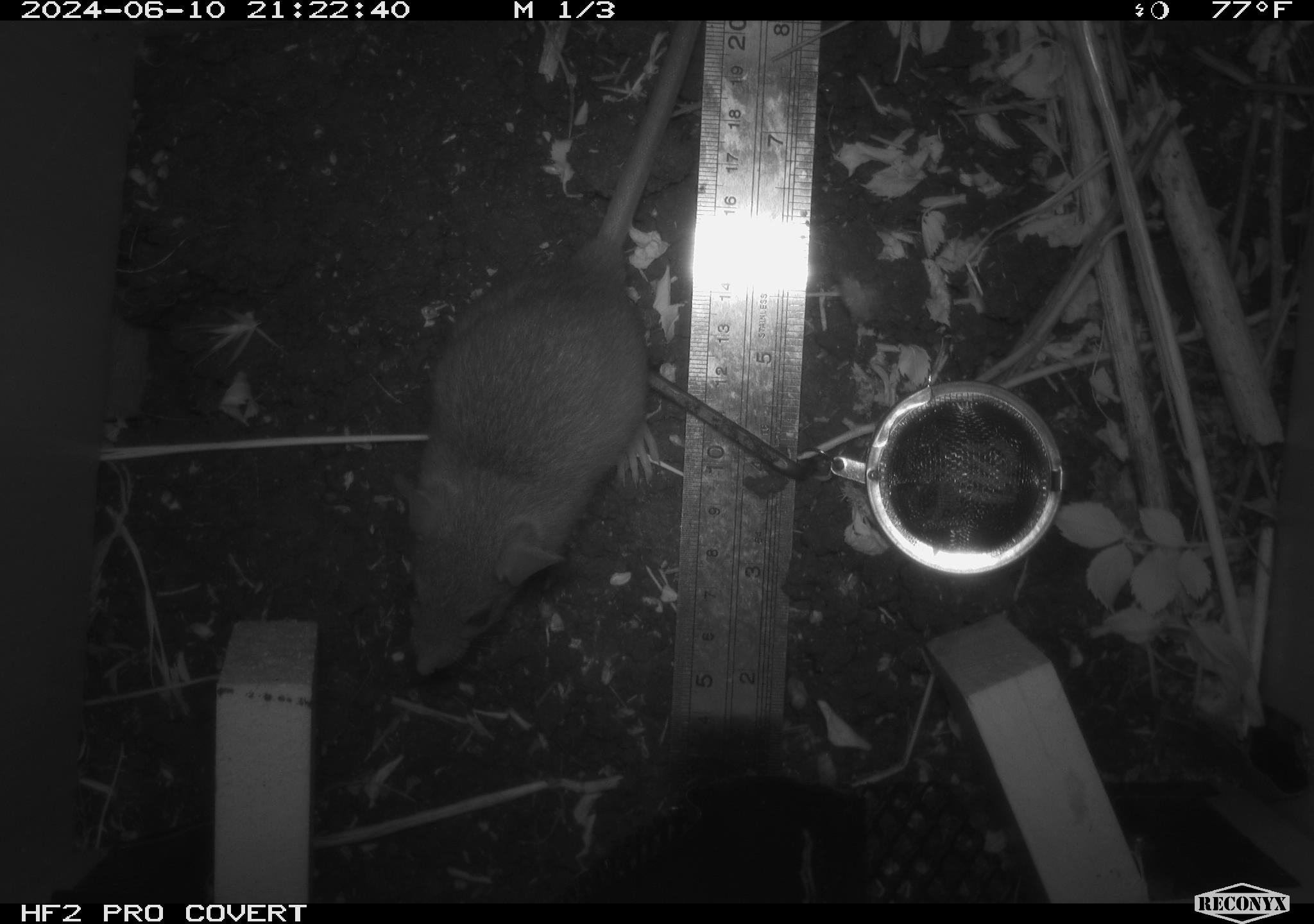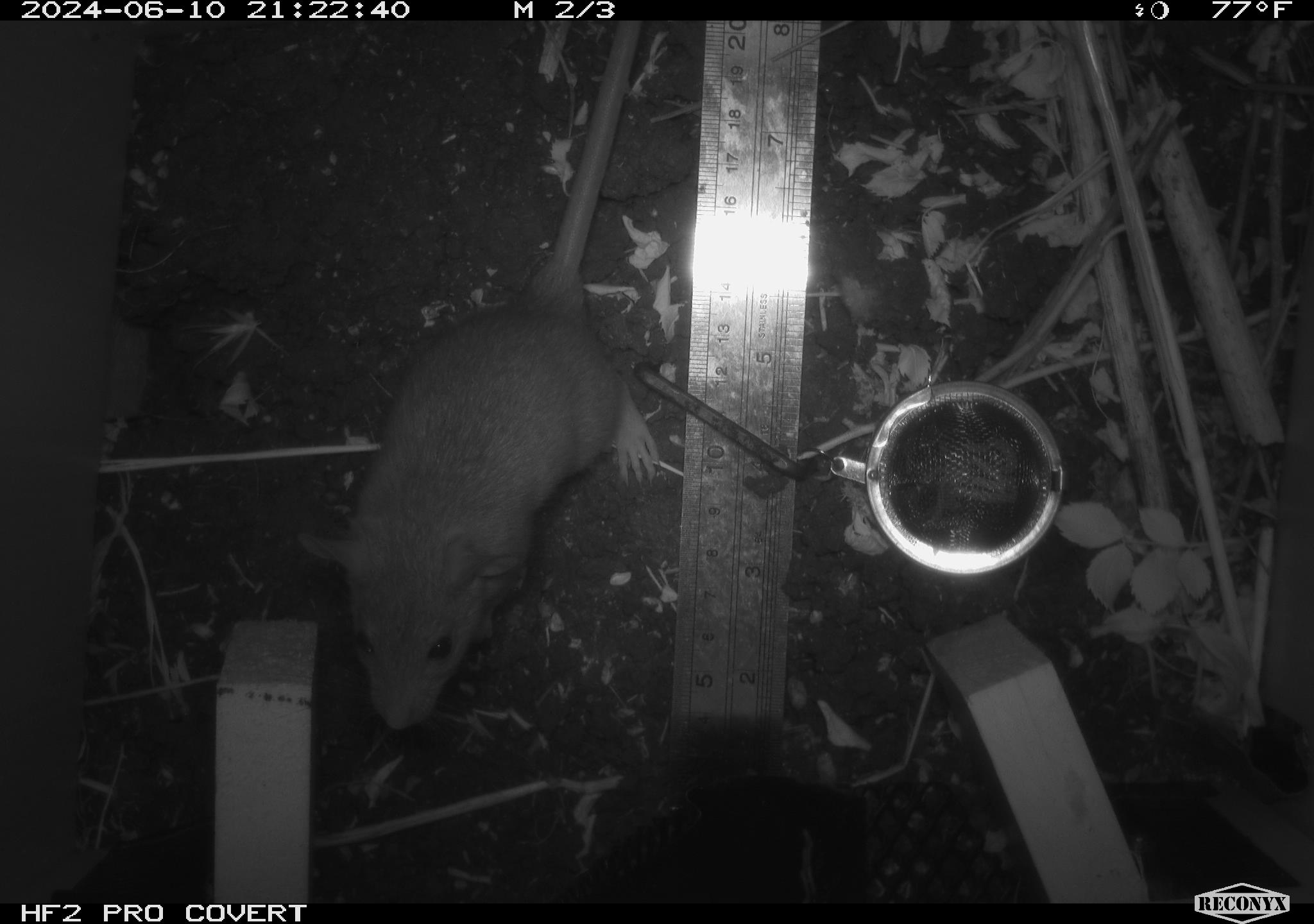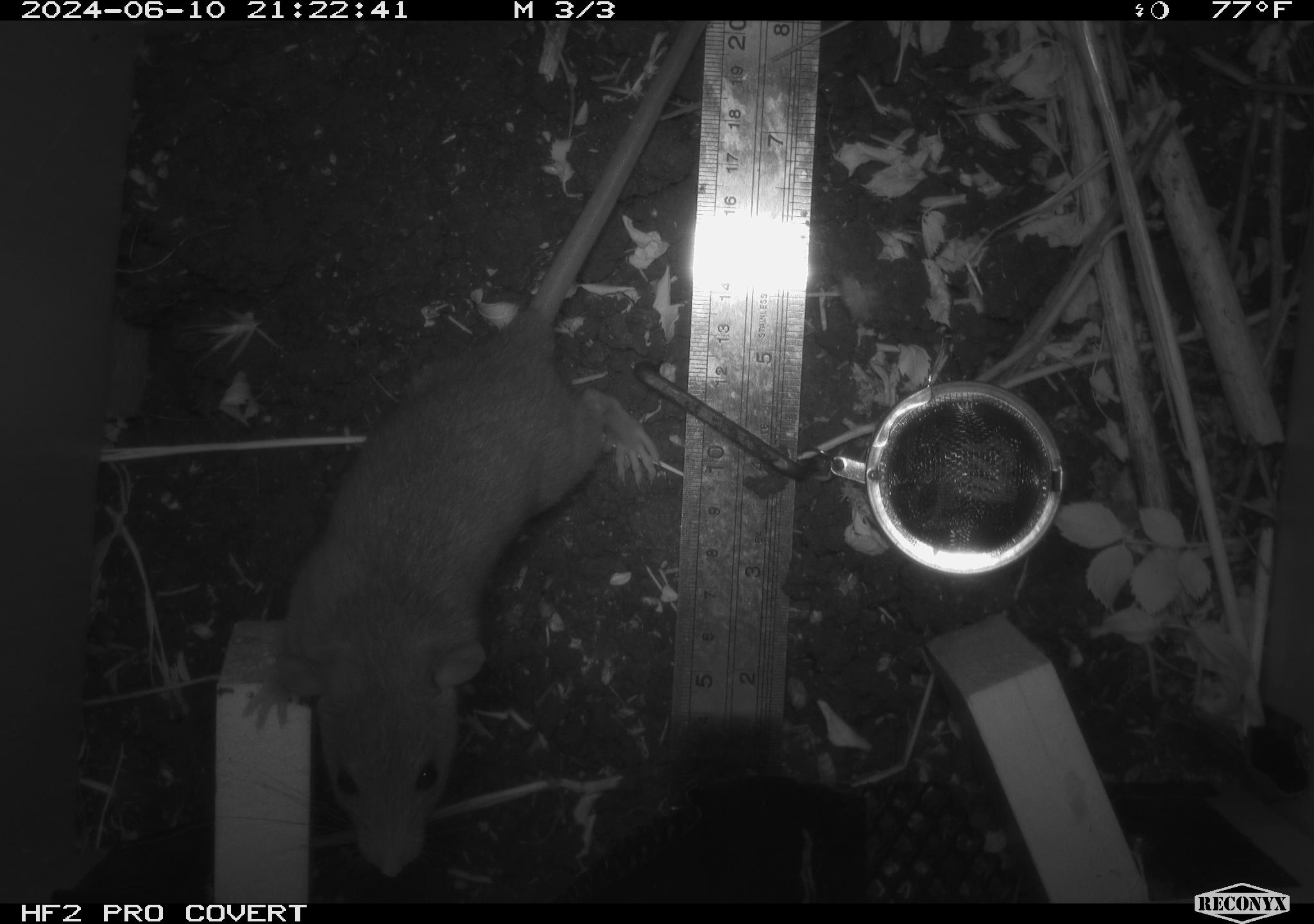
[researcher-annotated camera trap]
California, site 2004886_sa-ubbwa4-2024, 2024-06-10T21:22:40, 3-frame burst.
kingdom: Animalia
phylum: Chordata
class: Mammalia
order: Rodentia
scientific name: Rodentia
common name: woodrat or rat or mouse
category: woodrat or rat or mouse species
Woodrat or rat or mouse species (woodrat or rat or mouse) (Rodentia).